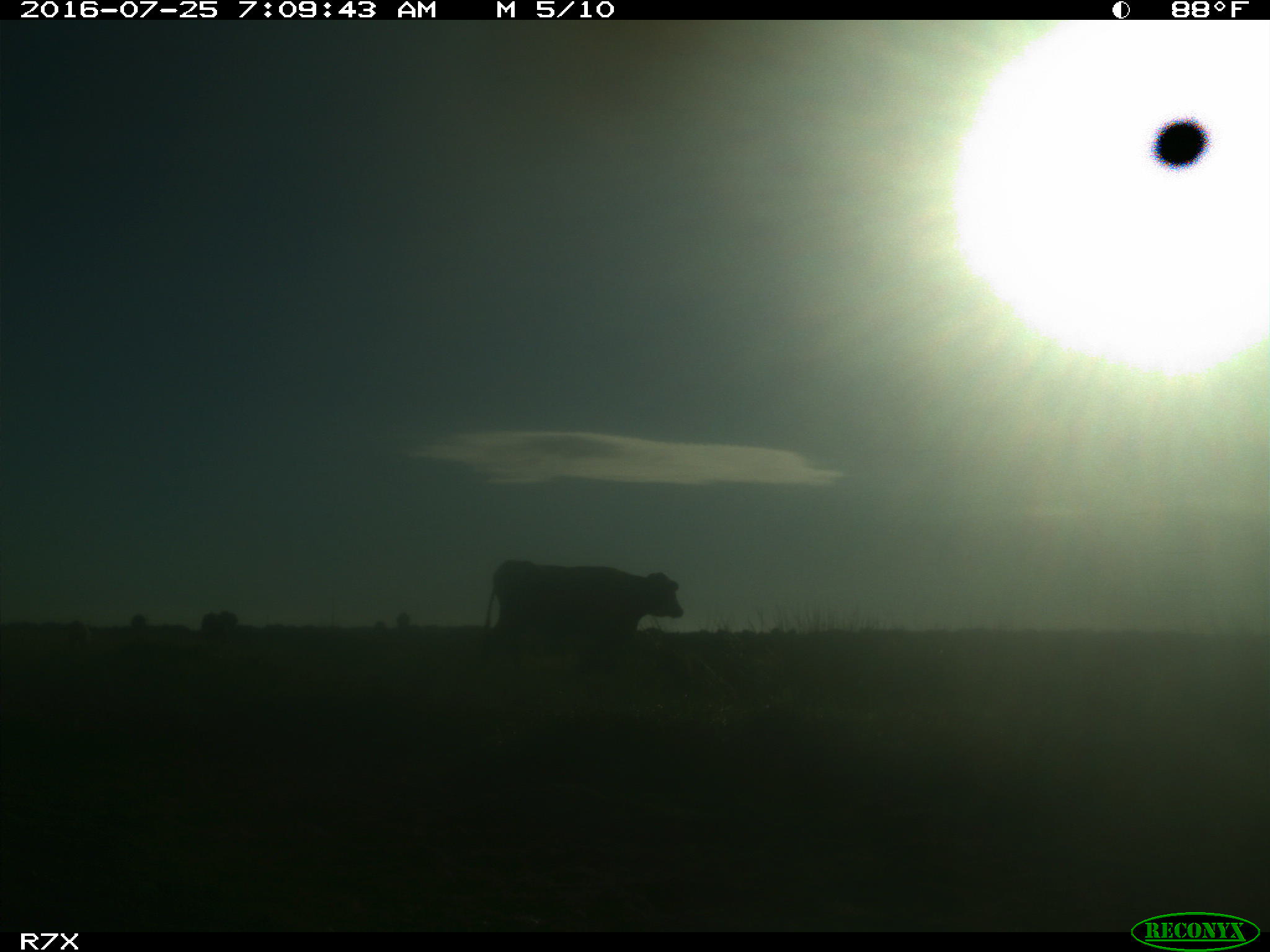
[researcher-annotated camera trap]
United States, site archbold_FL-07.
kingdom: Animalia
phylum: Chordata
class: Mammalia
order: Artiodactyla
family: Bovidae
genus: Bos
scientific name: Bos taurus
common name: domestic cow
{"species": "Bos taurus (domestic cow)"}